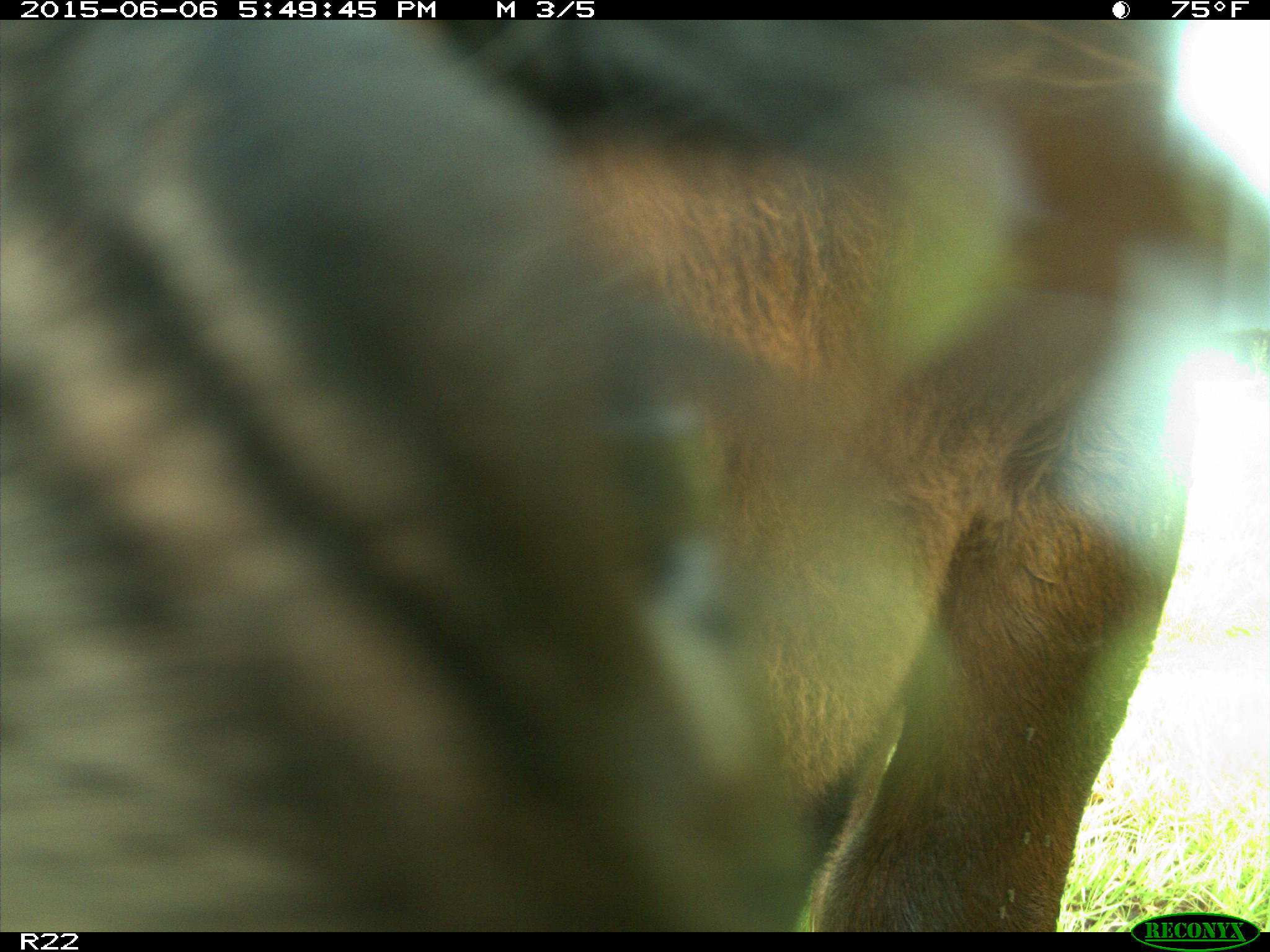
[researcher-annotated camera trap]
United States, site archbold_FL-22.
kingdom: Animalia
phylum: Chordata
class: Mammalia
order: Artiodactyla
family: Bovidae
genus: Bos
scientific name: Bos taurus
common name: domestic cow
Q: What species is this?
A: Bos taurus (domestic cow).